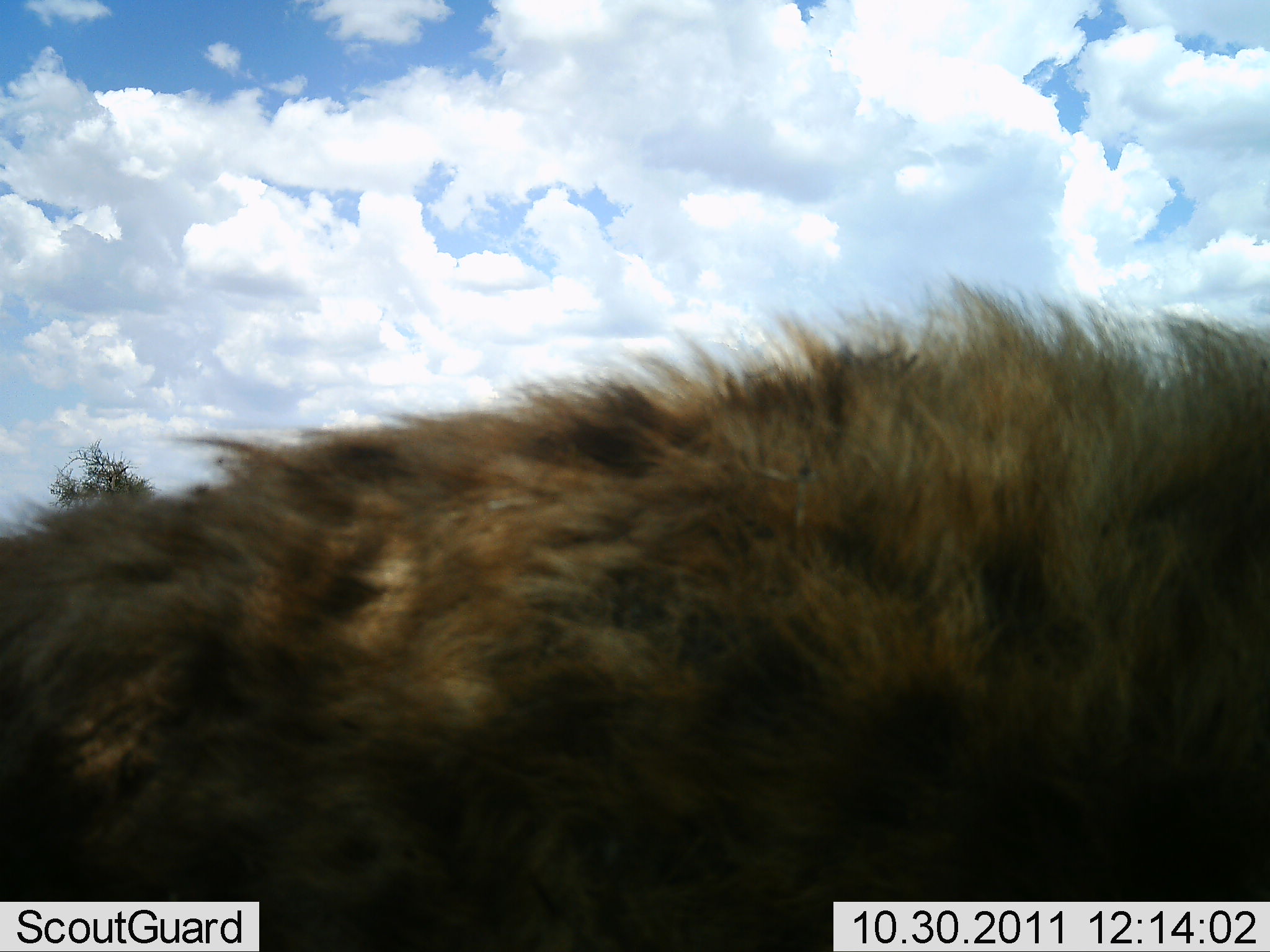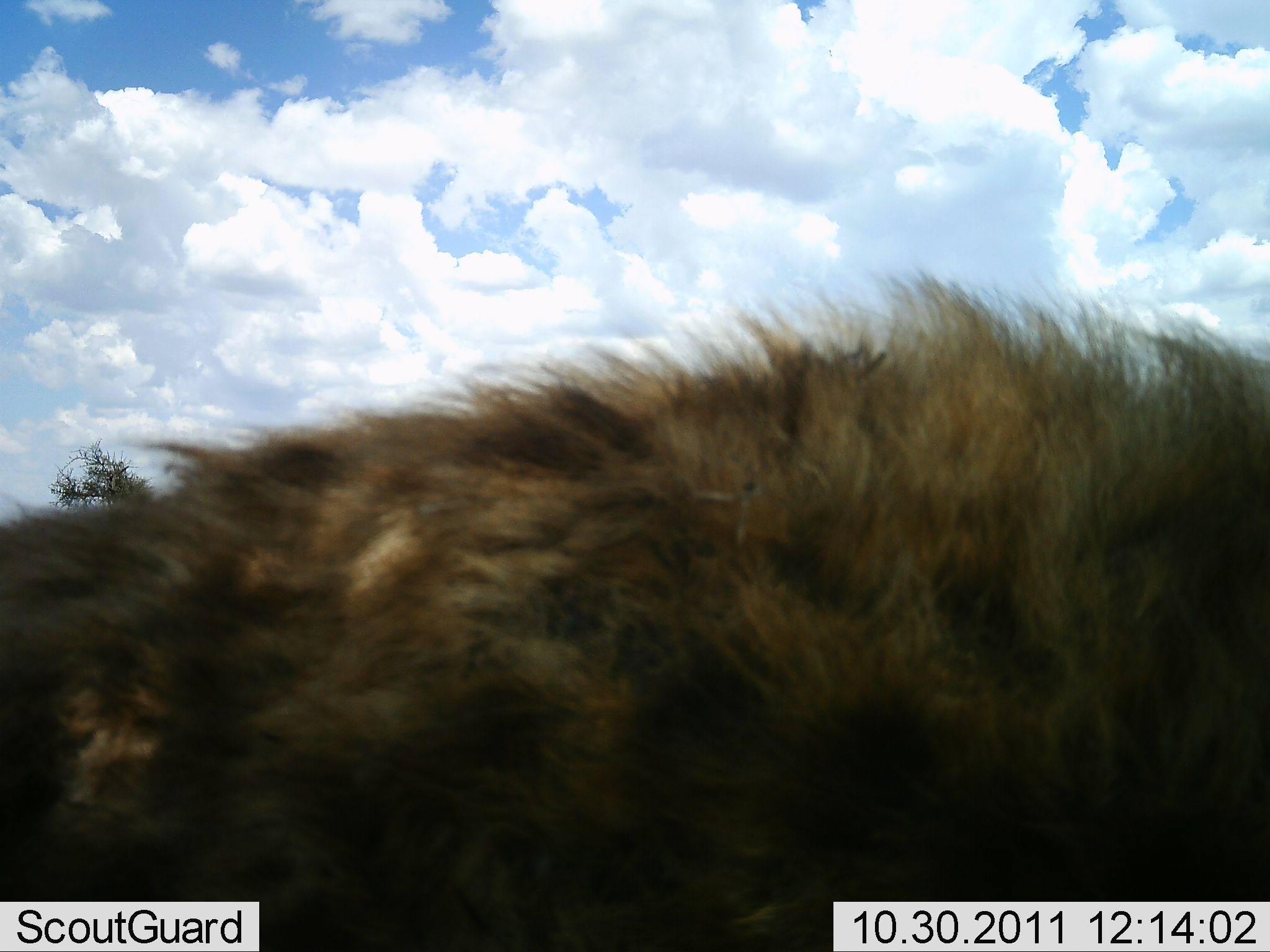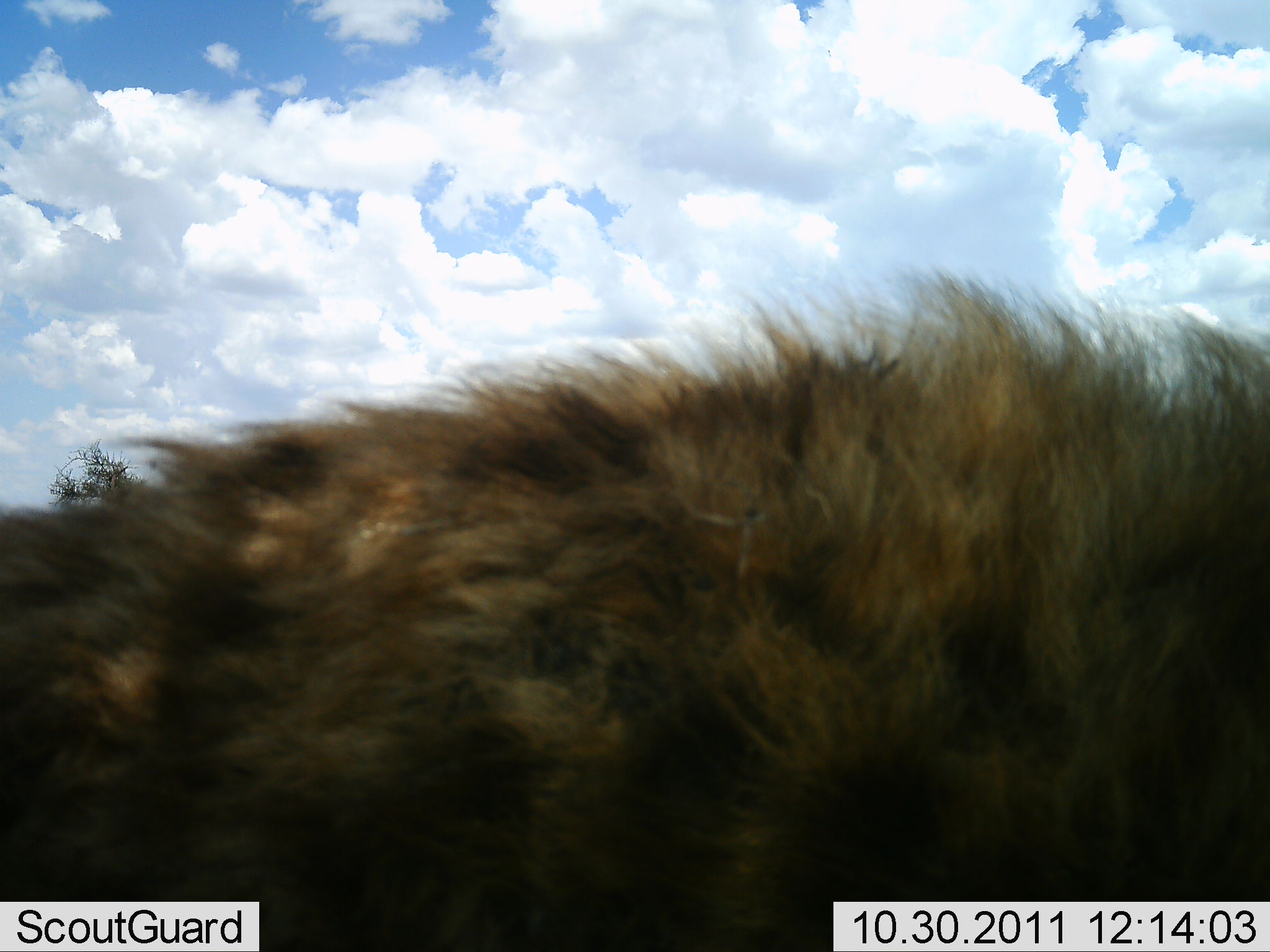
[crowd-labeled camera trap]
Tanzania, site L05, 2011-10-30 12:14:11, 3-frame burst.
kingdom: Animalia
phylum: Chordata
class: Mammalia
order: Carnivora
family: Hyaenidae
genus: Crocuta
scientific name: Crocuta crocuta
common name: spotted hyena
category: hyenaspotted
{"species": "hyenaspotted (spotted hyena) (Crocuta crocuta)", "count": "1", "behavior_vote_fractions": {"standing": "70%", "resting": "0%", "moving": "30%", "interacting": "0%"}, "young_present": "0%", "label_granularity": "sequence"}